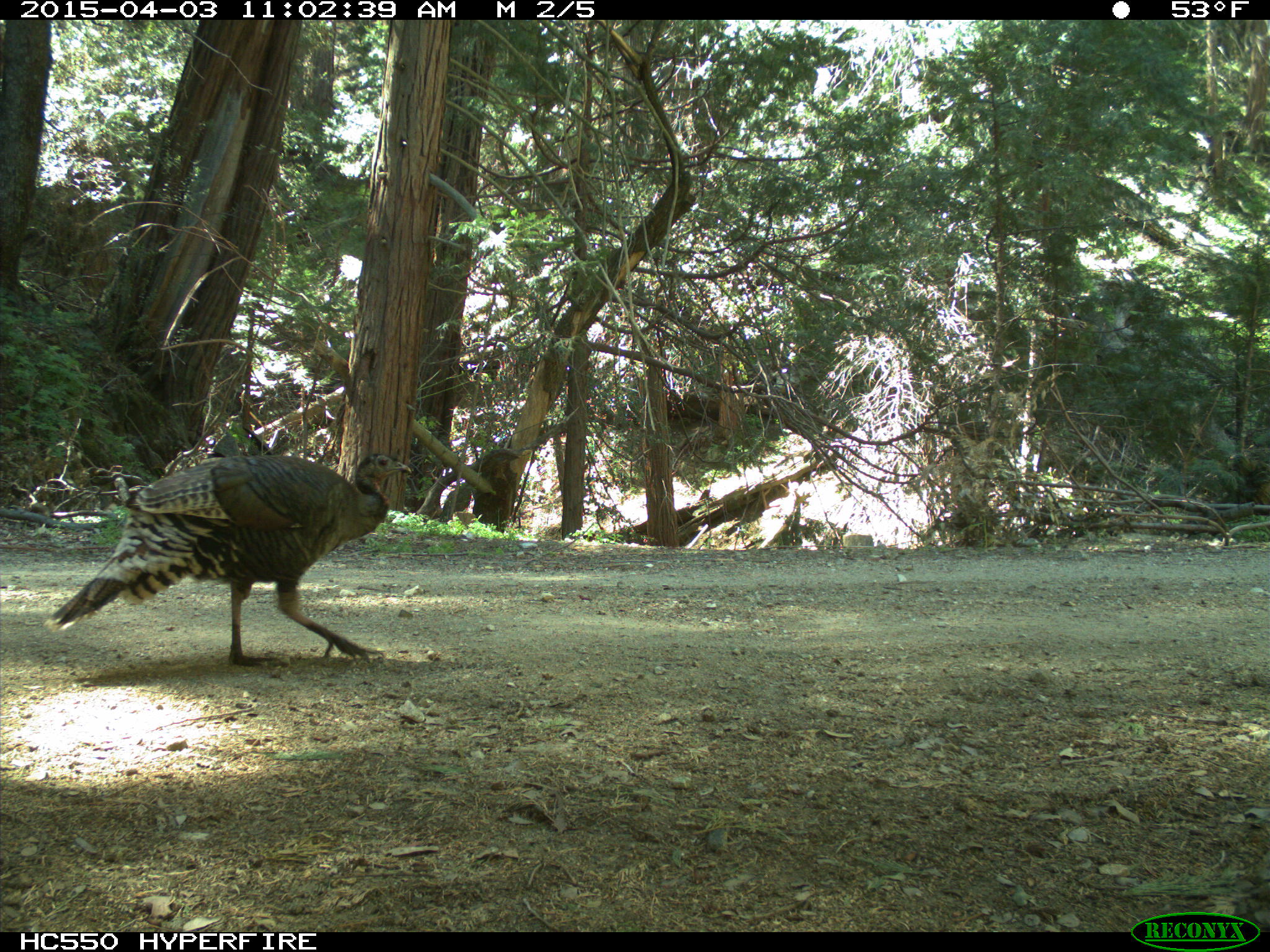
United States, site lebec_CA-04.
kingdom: Animalia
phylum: Chordata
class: Aves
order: Galliformes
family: Phasianidae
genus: Meleagris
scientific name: Meleagris gallopavo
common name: wild turkey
Meleagris gallopavo (wild turkey).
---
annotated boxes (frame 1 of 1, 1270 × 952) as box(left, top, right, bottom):
animal: box(42, 451, 413, 668)